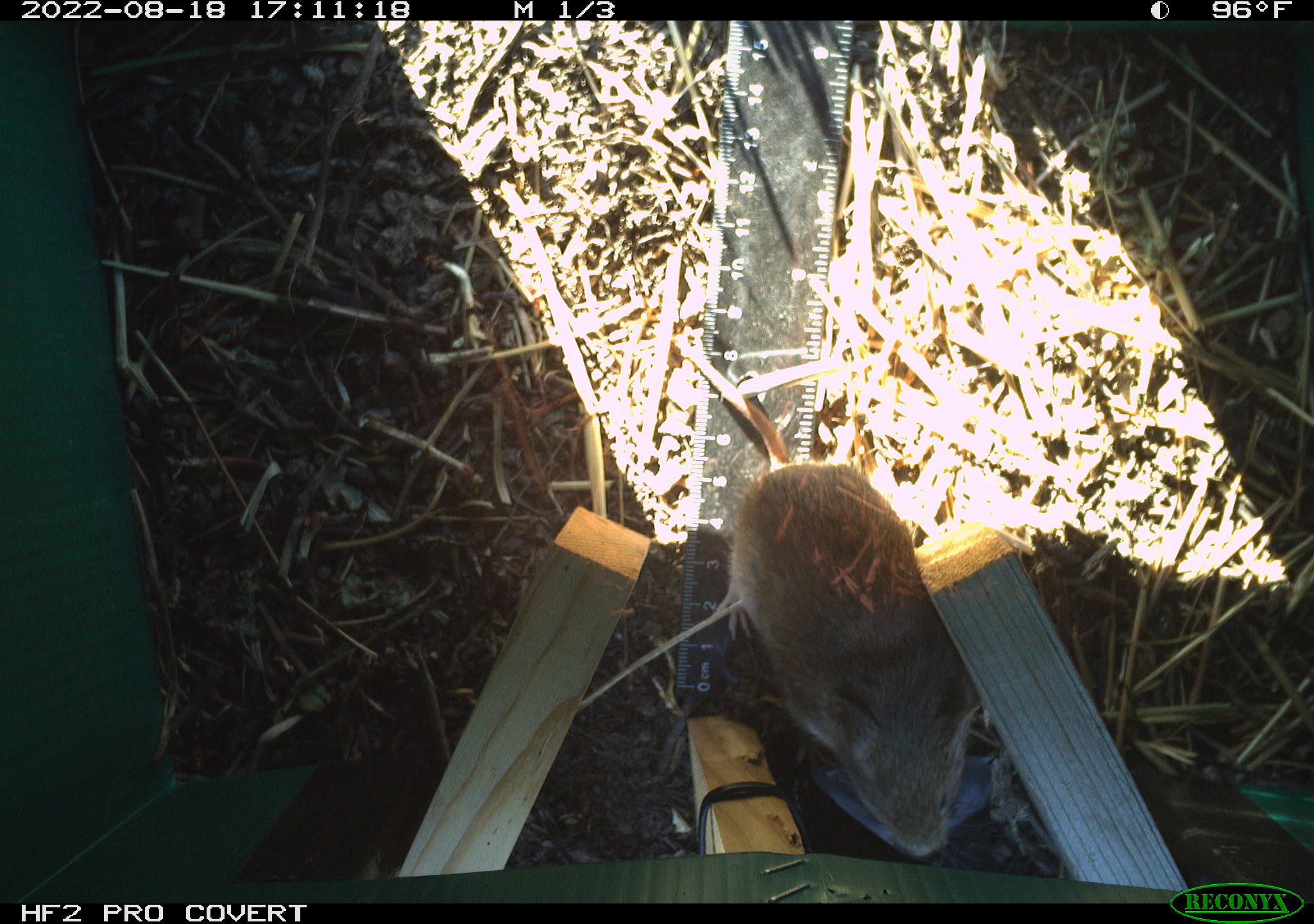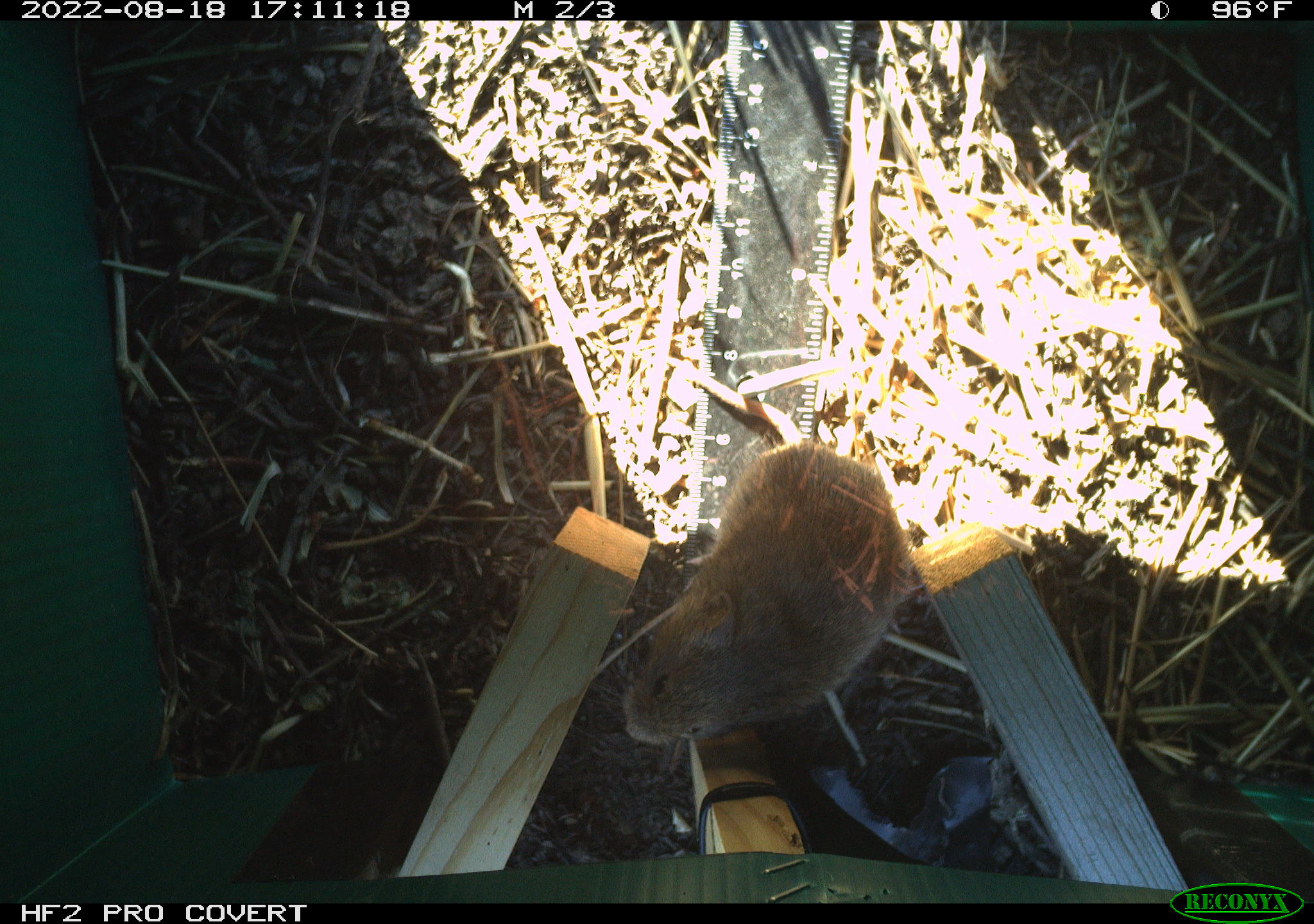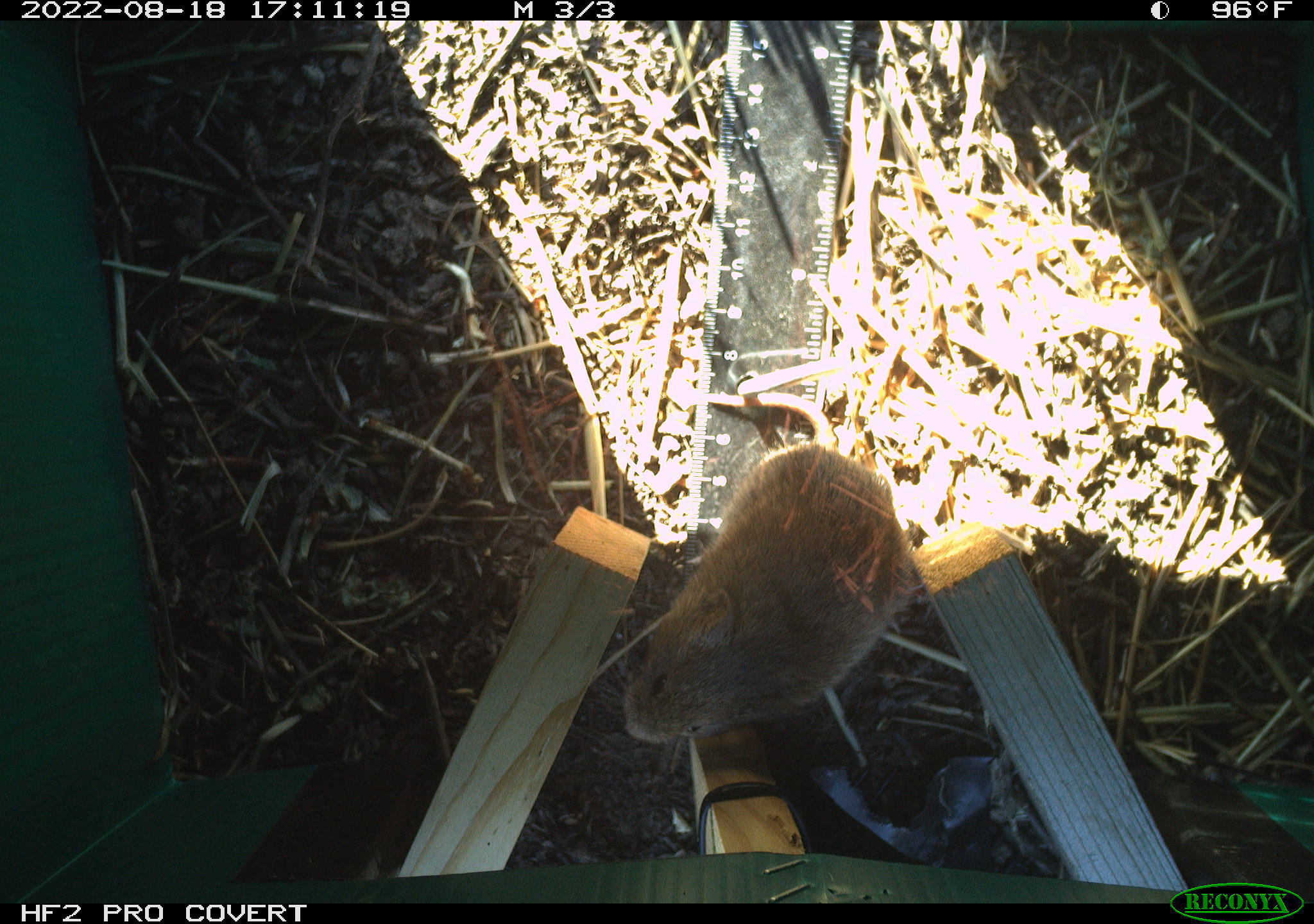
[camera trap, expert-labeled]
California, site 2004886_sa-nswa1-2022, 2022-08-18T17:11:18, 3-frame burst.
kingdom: Animalia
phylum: Chordata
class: Mammalia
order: Rodentia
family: Cricetidae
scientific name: Cricetidae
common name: hamsters, voles, lemmings, and allies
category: cricetidae family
Cricetidae family (hamsters, voles, lemmings, and allies) (Cricetidae).